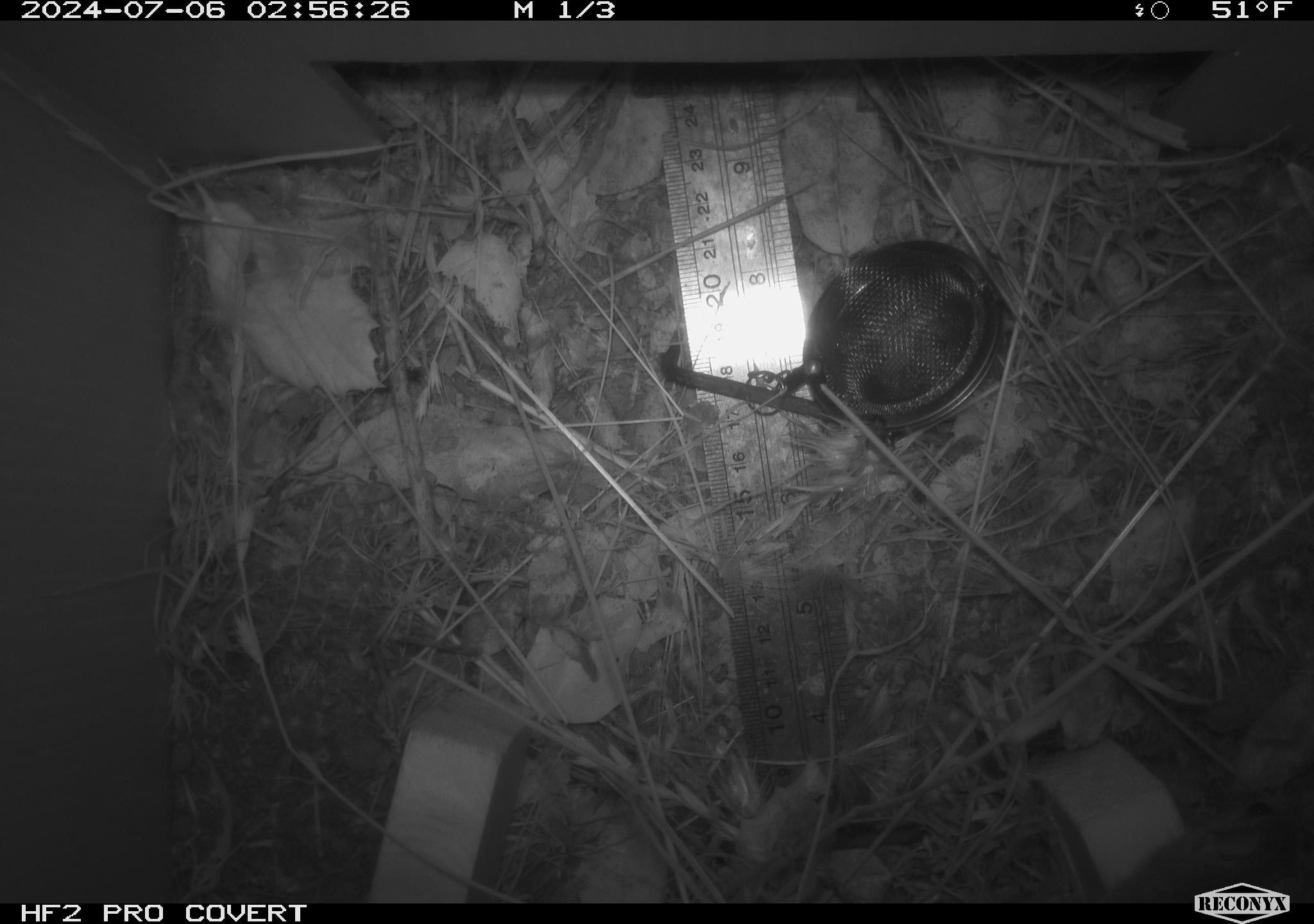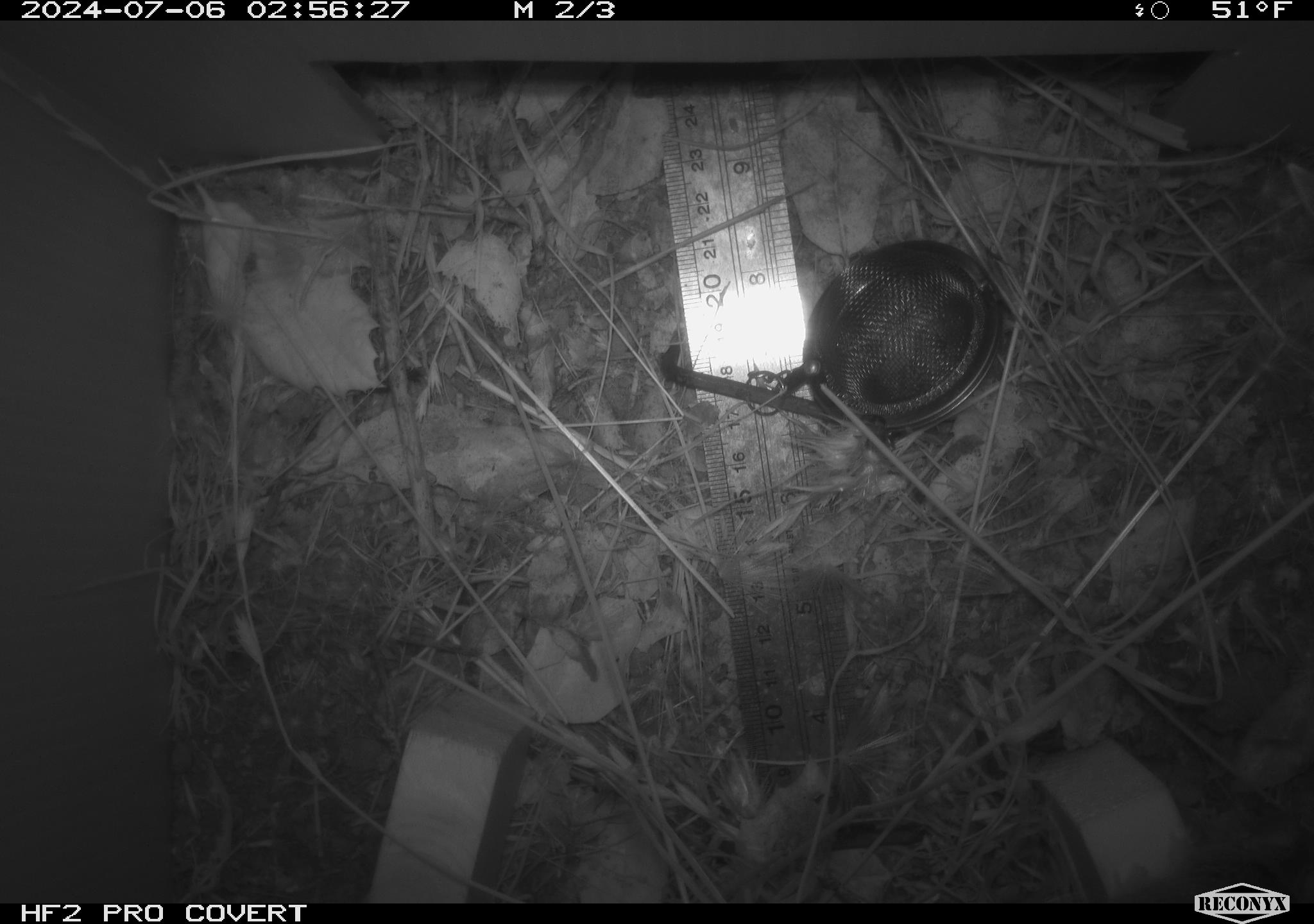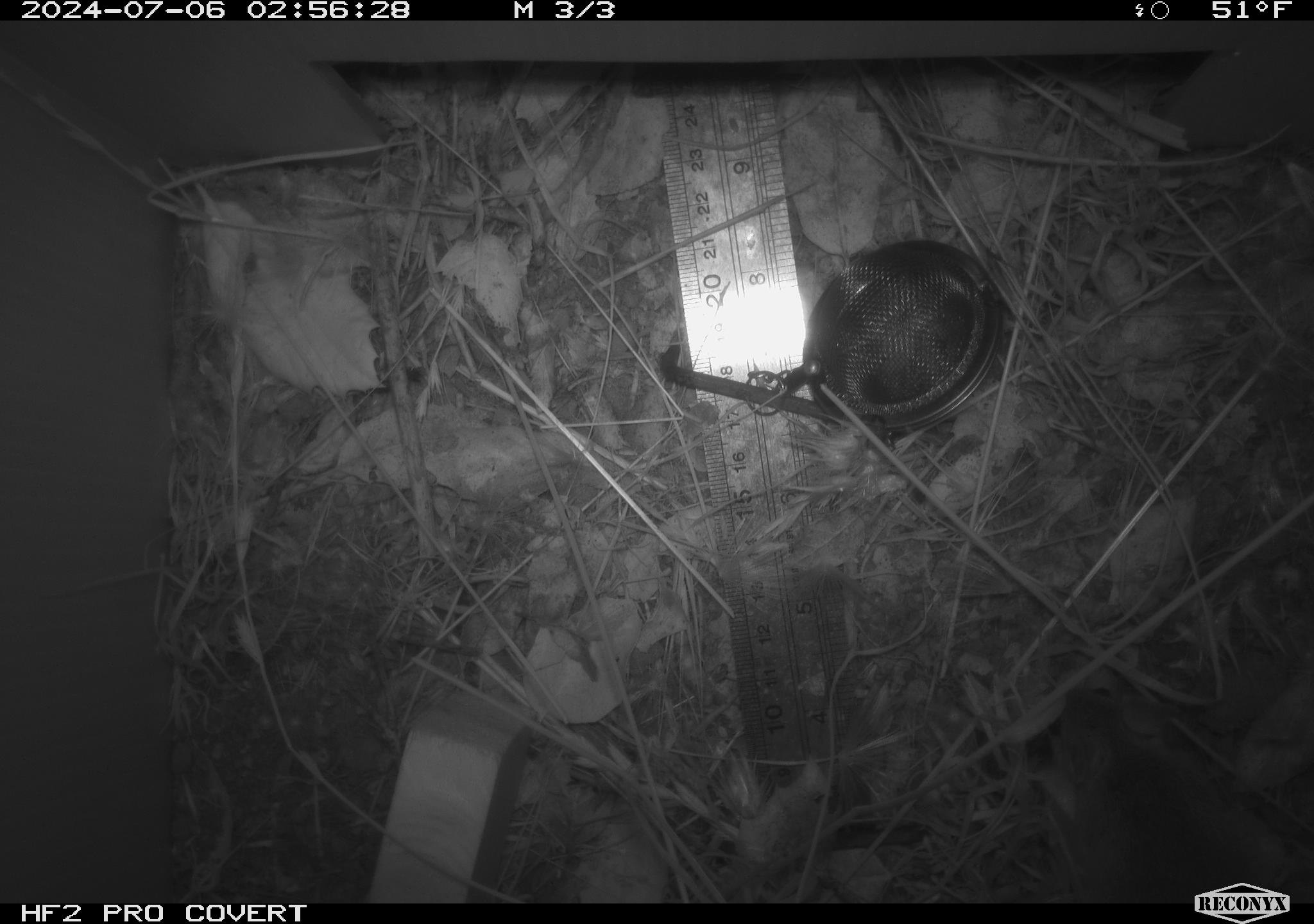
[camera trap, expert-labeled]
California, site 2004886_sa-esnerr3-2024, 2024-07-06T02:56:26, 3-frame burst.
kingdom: Animalia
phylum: Chordata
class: Mammalia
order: Rodentia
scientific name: Rodentia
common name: rodent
Rodent (Rodentia).